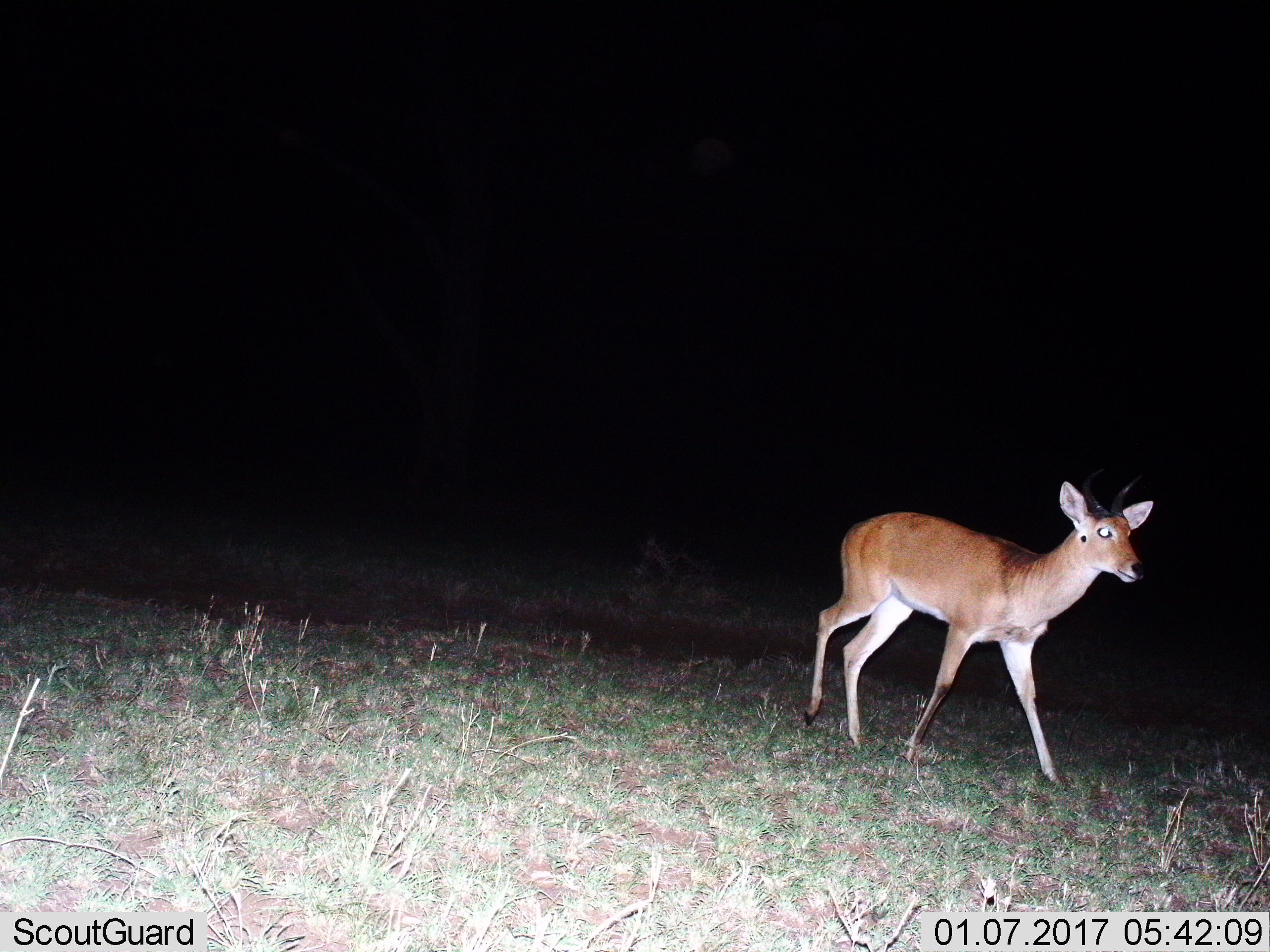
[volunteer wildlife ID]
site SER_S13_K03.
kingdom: Animalia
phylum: Chordata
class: Mammalia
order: Artiodactyla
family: Bovidae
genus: Redunca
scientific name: Redunca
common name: reedbuck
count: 1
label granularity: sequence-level